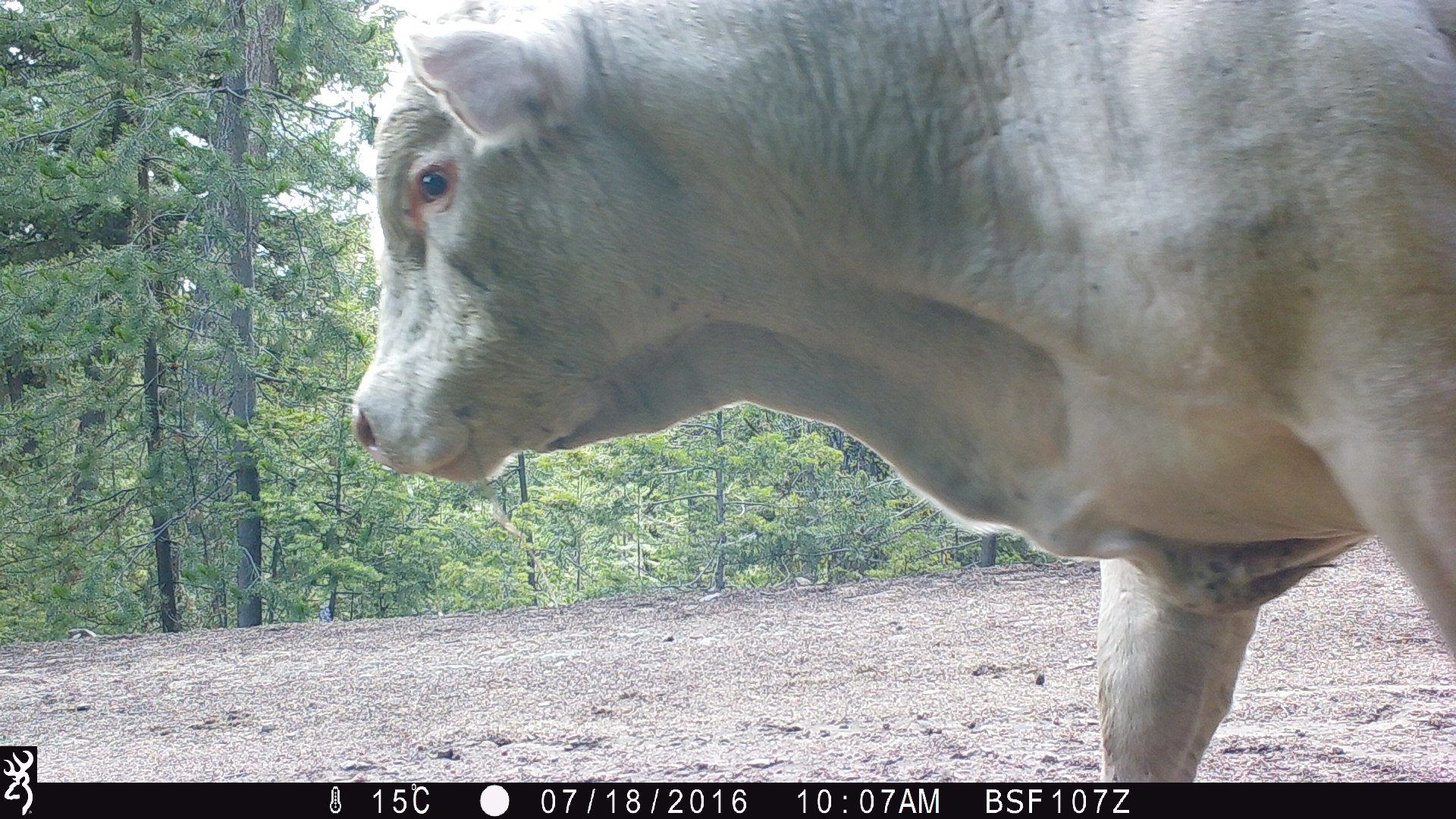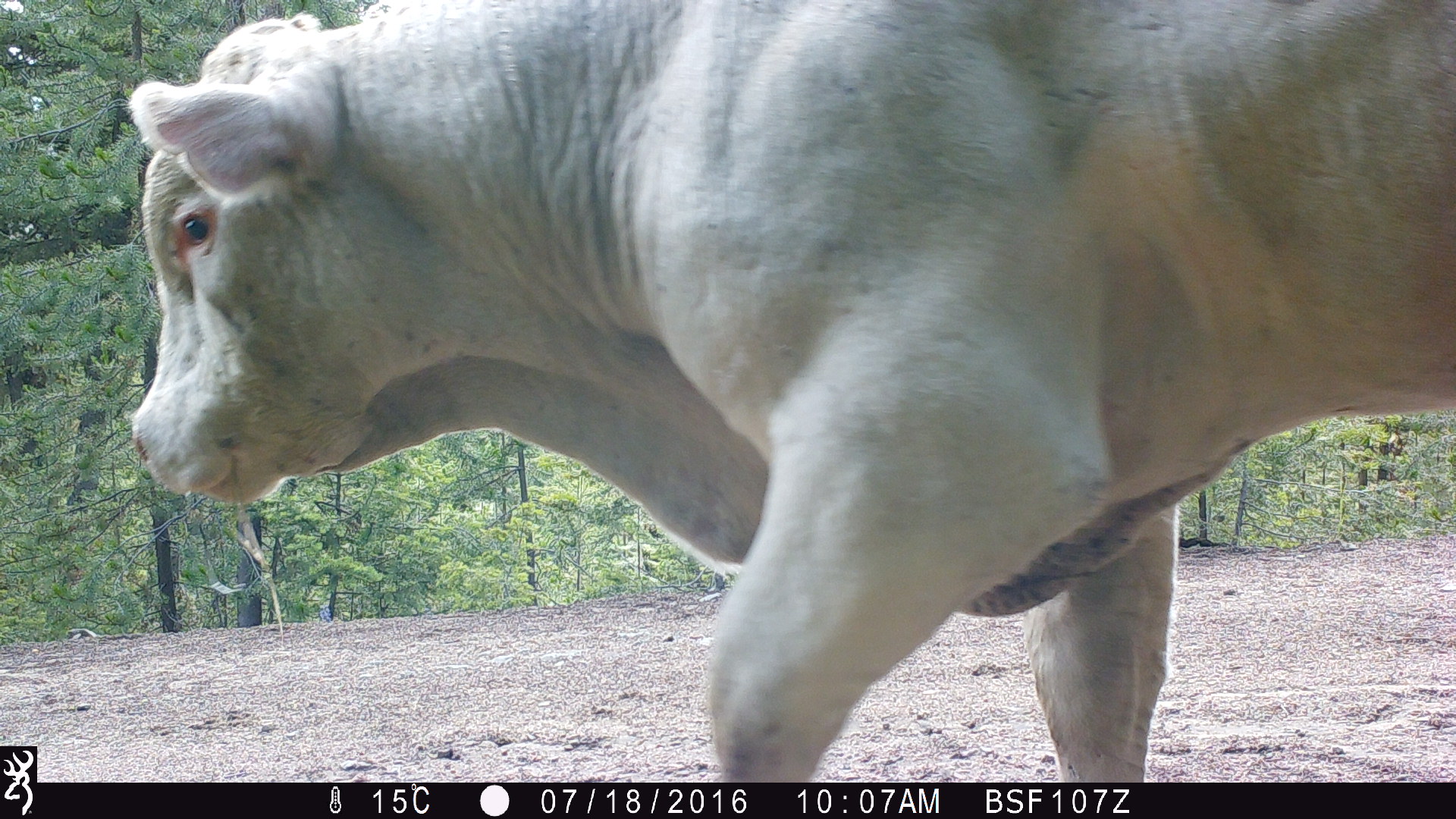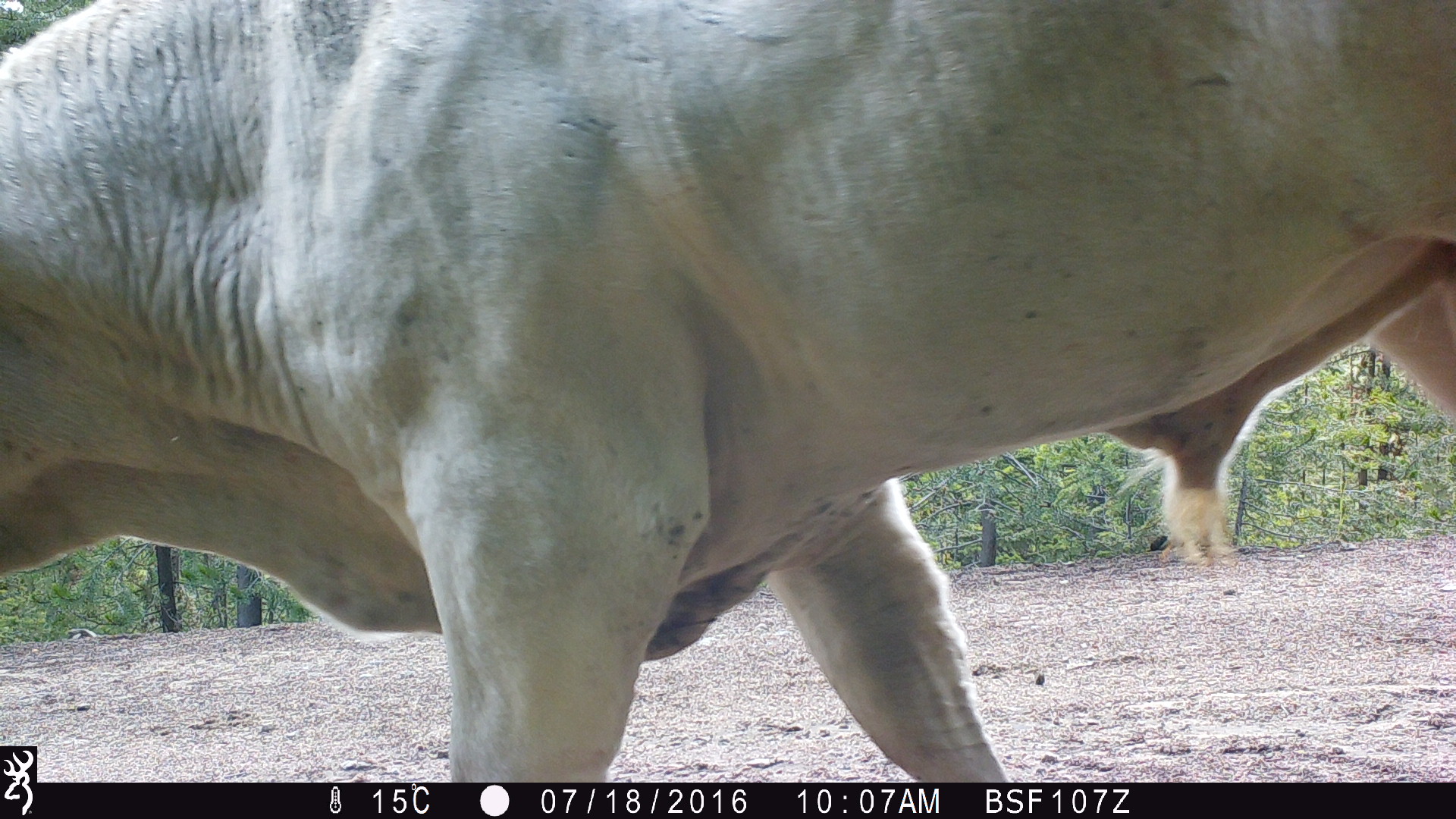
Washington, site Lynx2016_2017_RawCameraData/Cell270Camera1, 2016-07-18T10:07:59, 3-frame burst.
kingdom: Animalia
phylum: Chordata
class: Mammalia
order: Artiodactyla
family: Bovidae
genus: Bos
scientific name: Bos taurus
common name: domestic cattle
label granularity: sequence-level